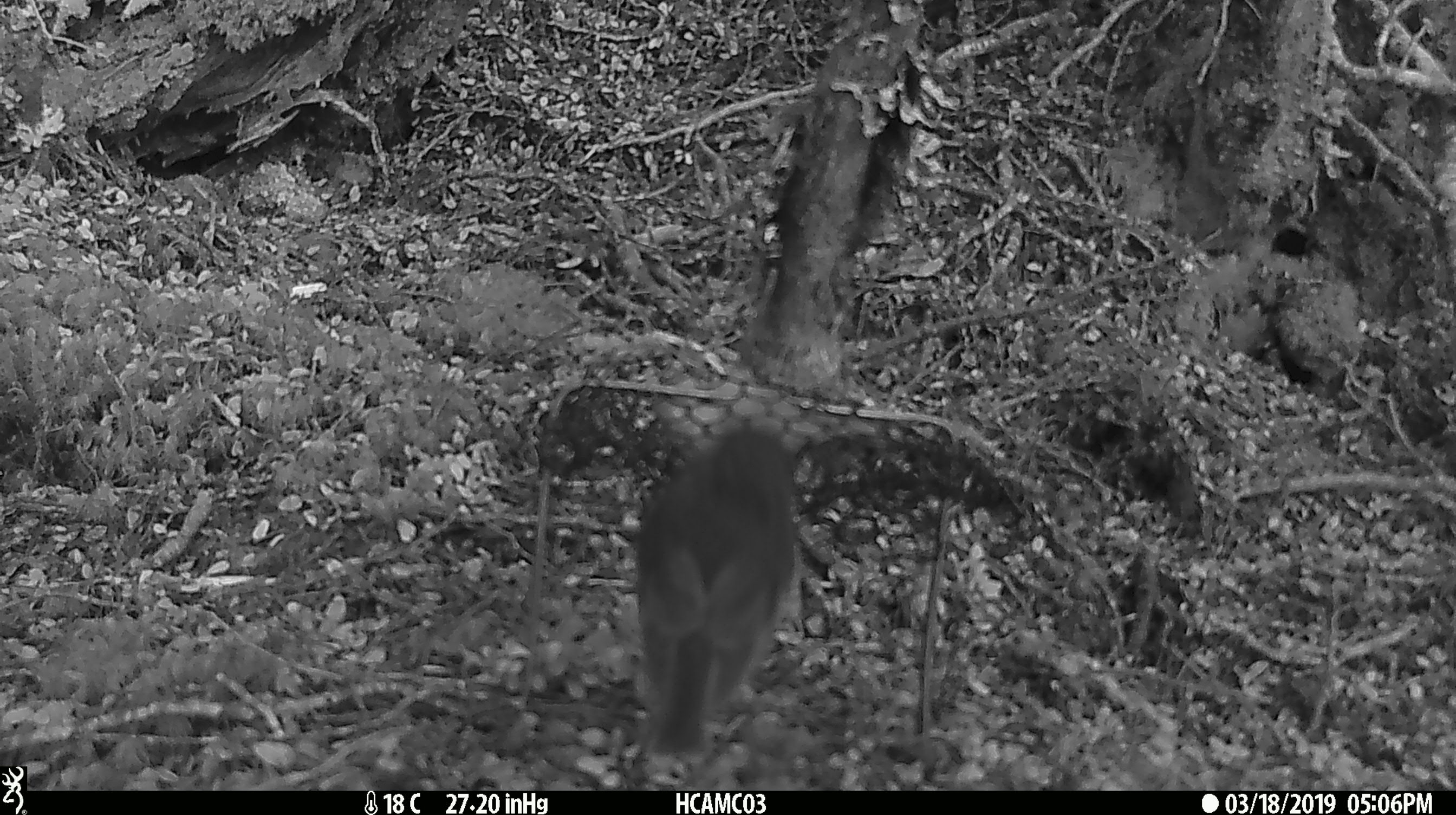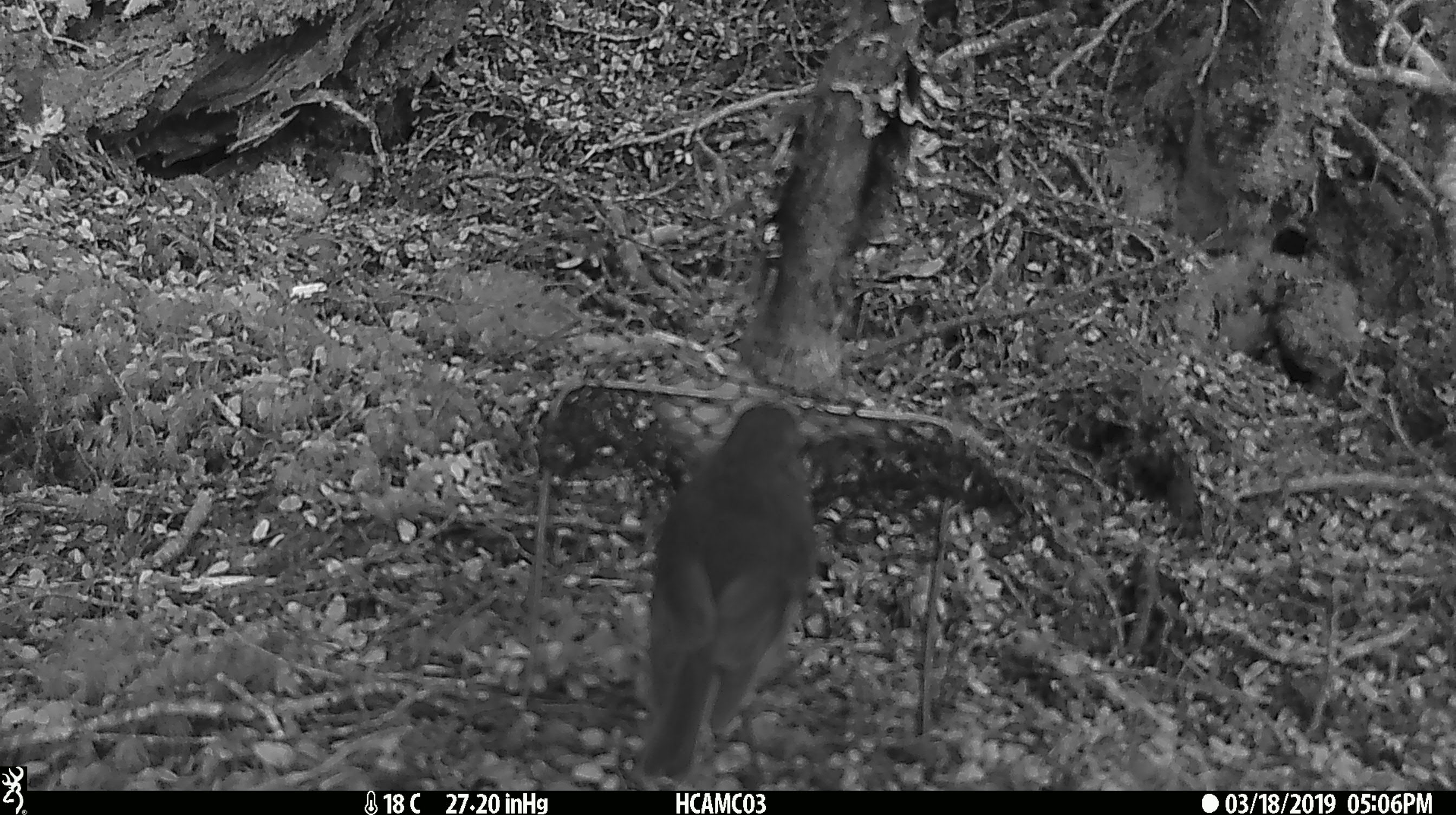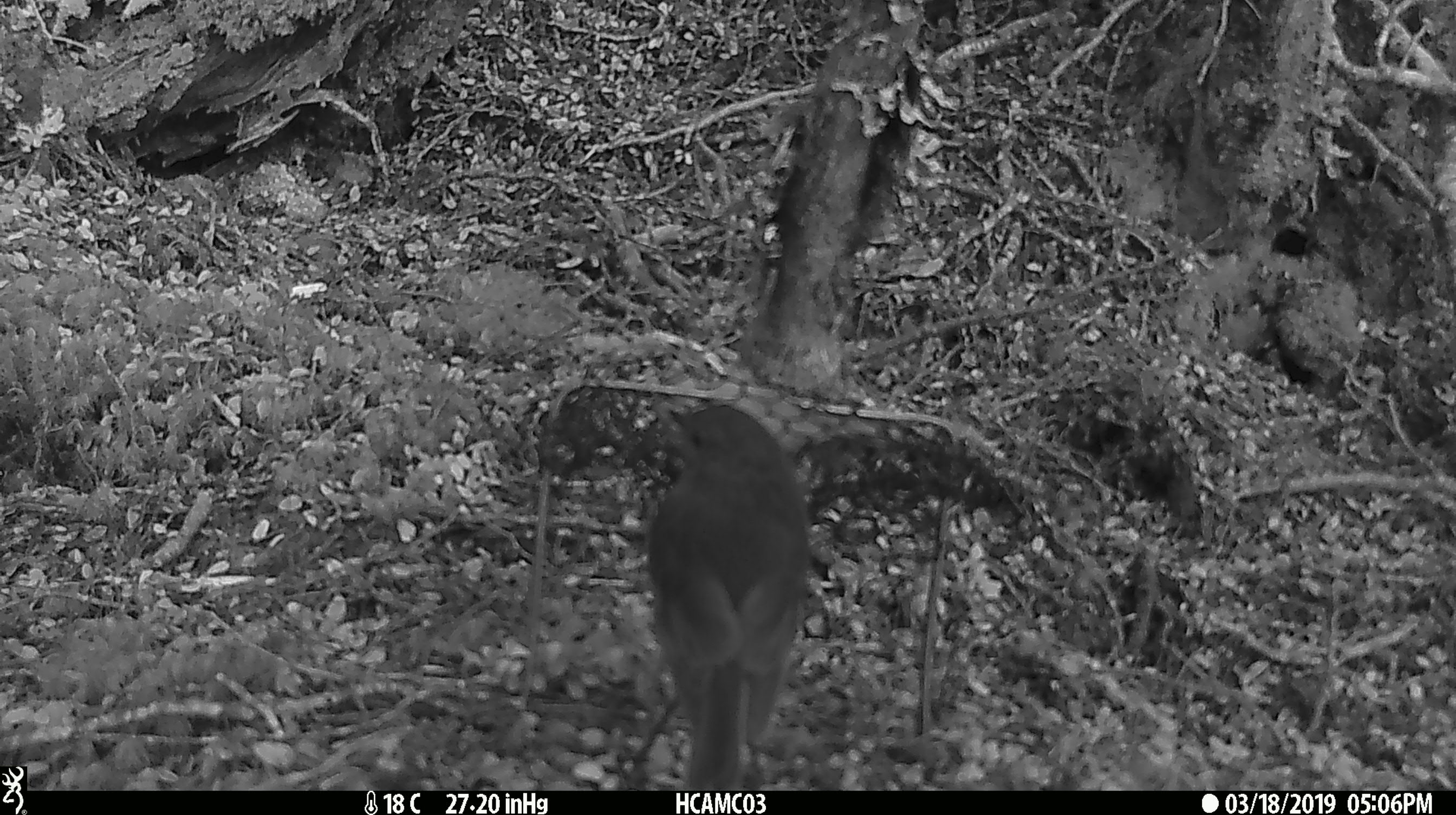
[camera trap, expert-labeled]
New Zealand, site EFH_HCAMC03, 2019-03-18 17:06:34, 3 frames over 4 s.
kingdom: Animalia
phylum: Chordata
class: Aves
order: Passeriformes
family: Petroicidae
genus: Petroica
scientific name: Petroica australis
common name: new zealand robin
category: robin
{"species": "robin (new zealand robin) (Petroica australis)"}